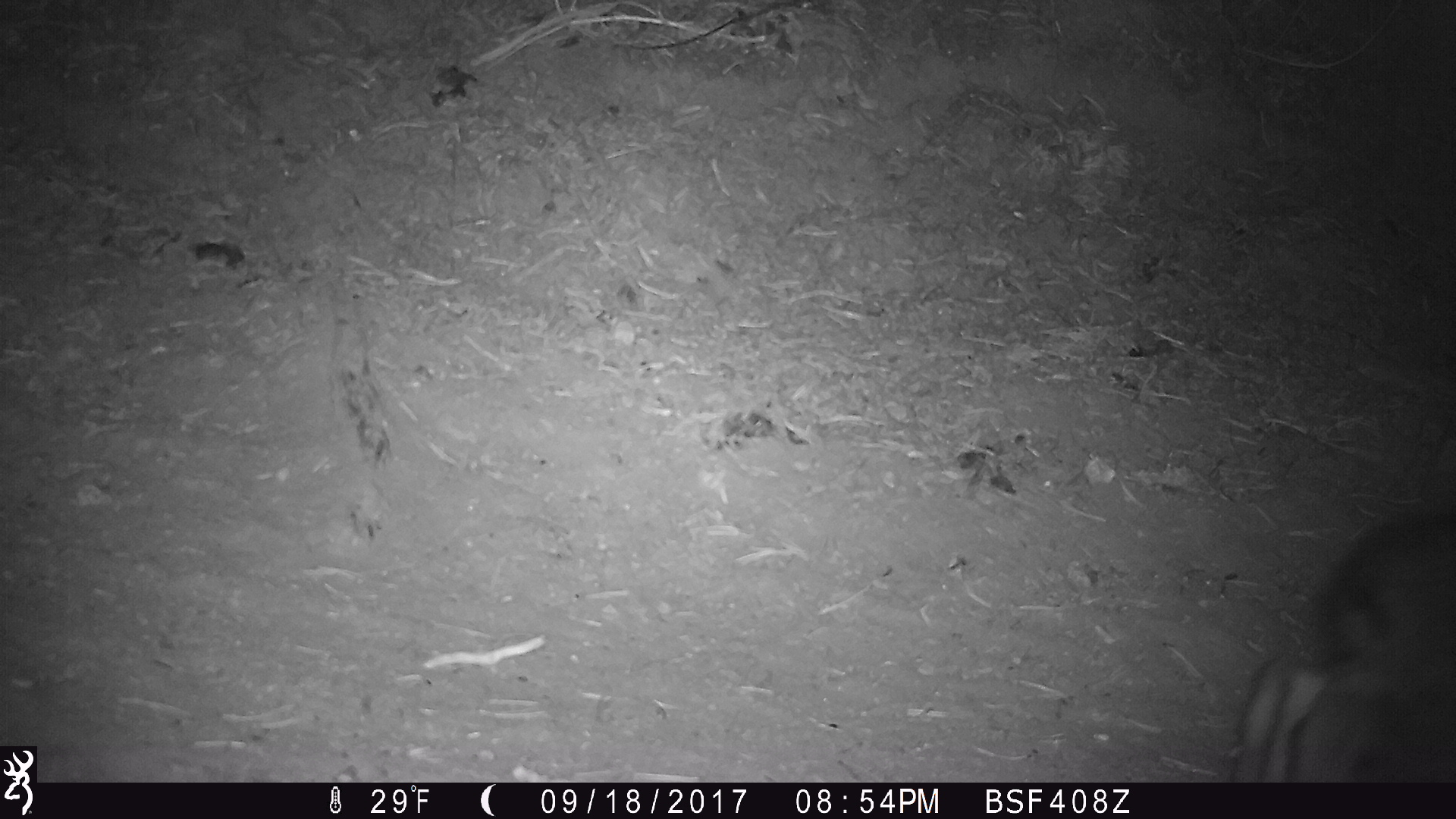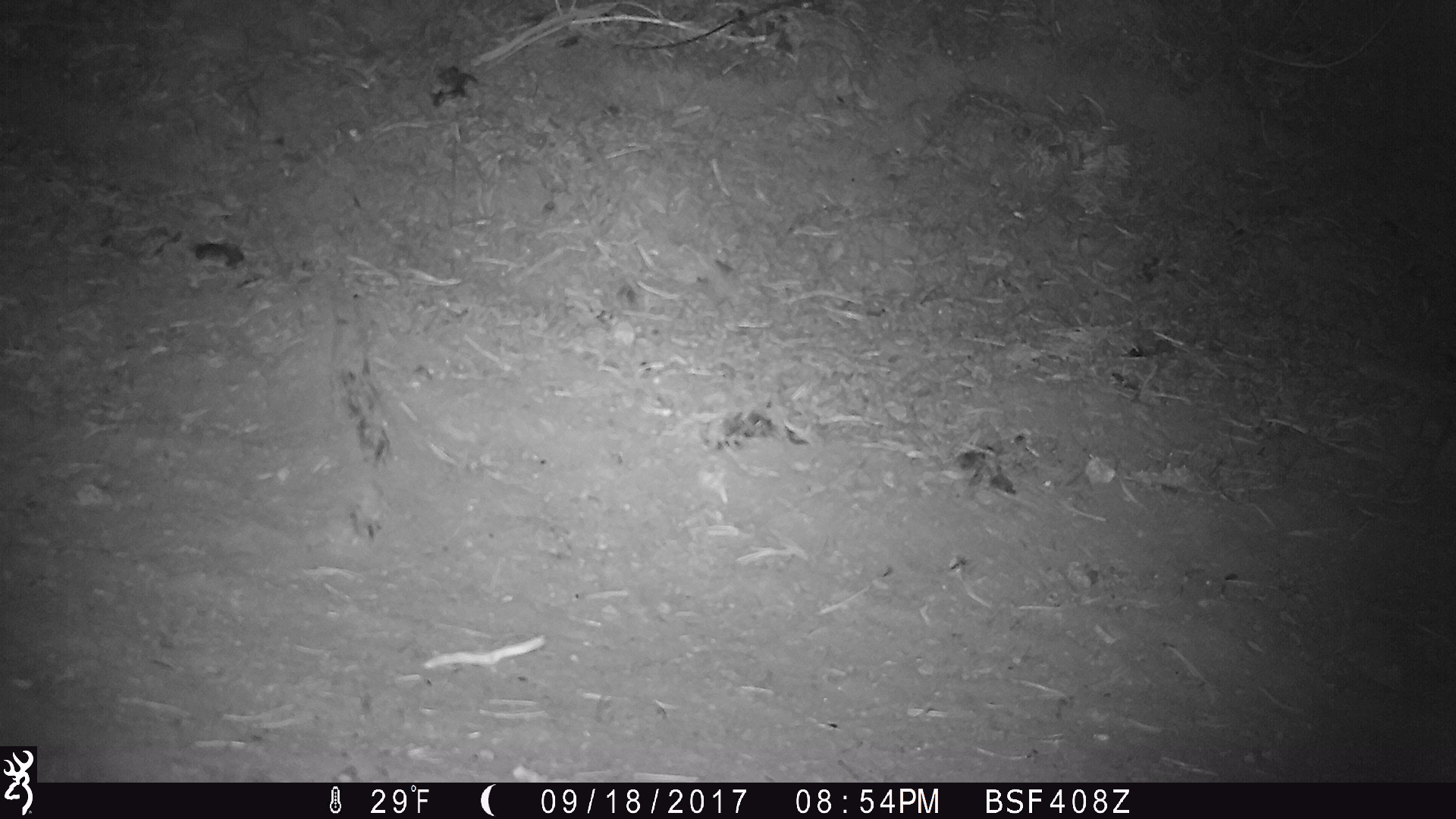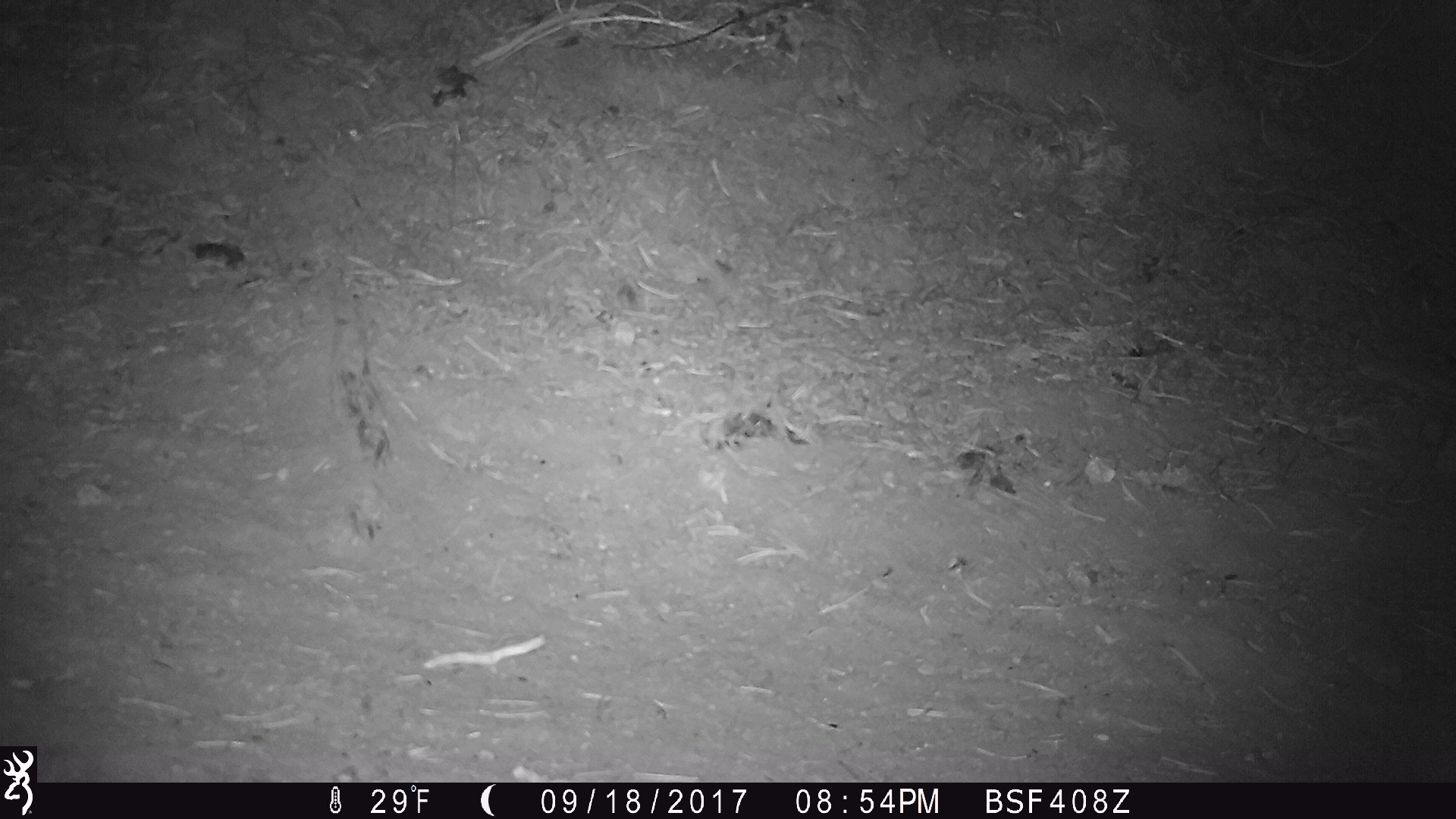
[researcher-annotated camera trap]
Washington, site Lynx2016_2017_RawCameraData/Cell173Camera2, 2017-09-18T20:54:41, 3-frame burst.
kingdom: Animalia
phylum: Chordata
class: Mammalia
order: Lagomorpha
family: Leporidae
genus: Lepus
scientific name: Lepus americanus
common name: snowshoe hare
Lepus americanus (snowshoe hare). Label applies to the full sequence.